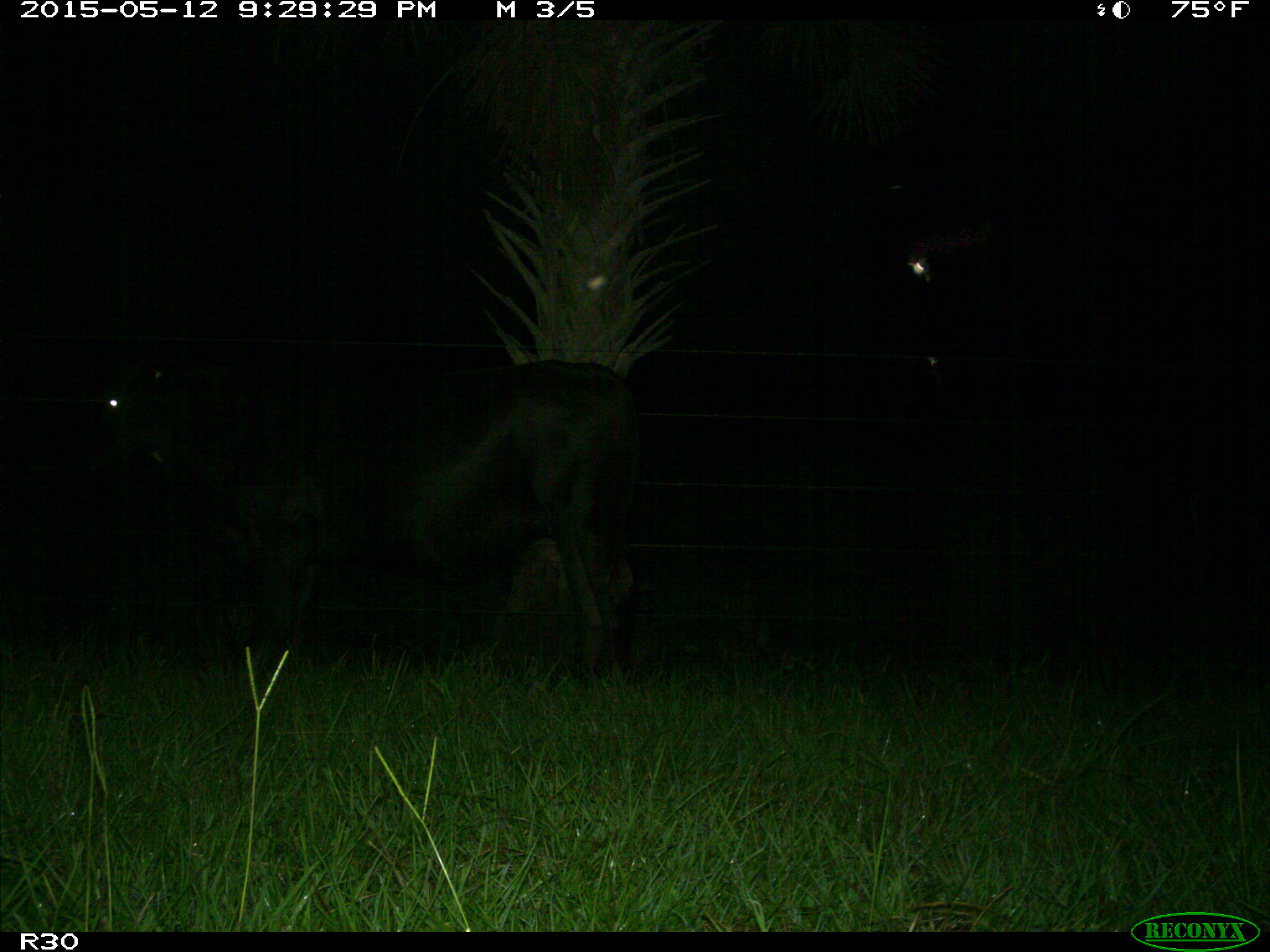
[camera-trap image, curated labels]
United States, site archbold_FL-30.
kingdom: Animalia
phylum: Chordata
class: Mammalia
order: Artiodactyla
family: Bovidae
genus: Bos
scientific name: Bos taurus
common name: domestic cow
Bos taurus (domestic cow).